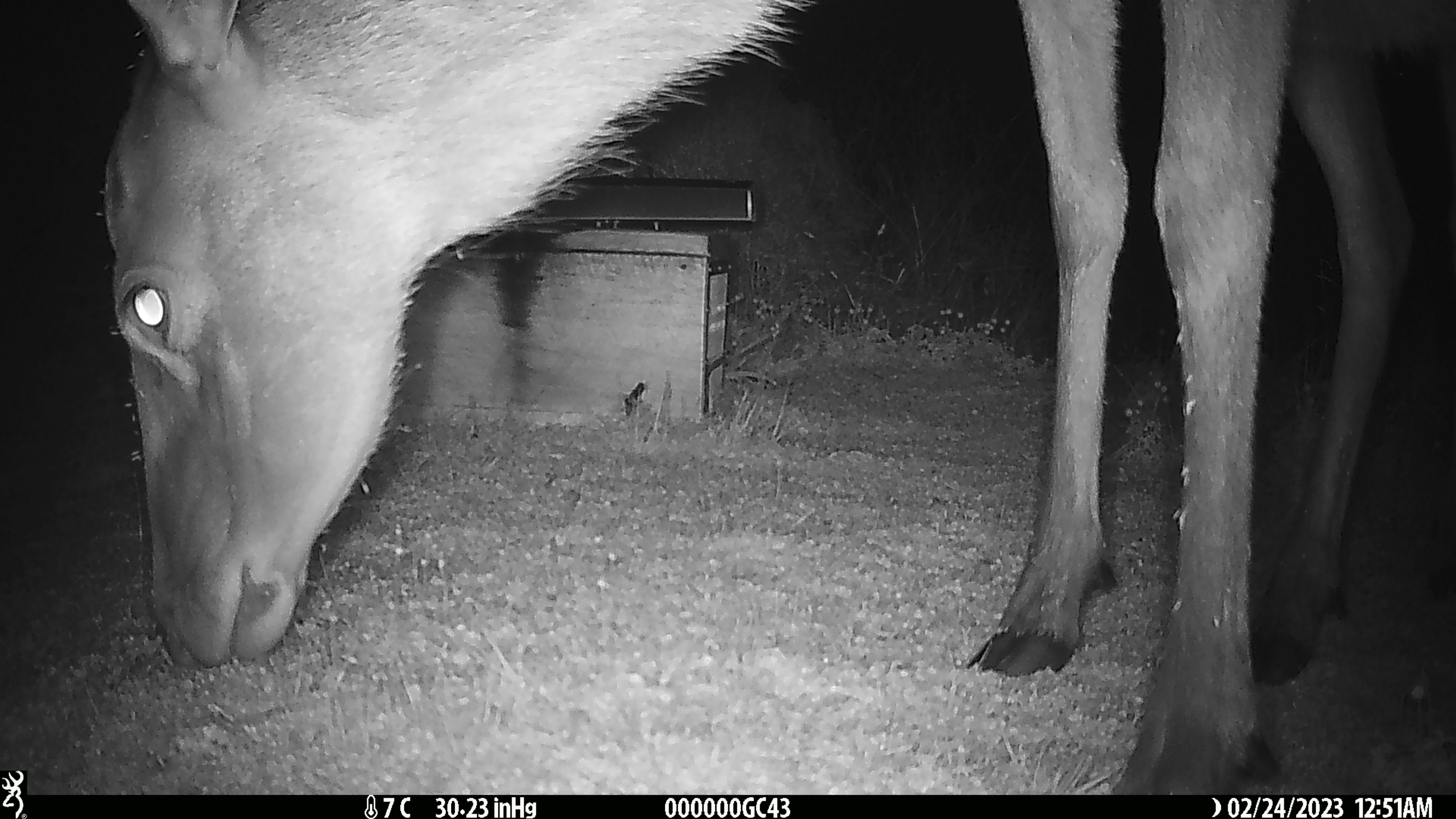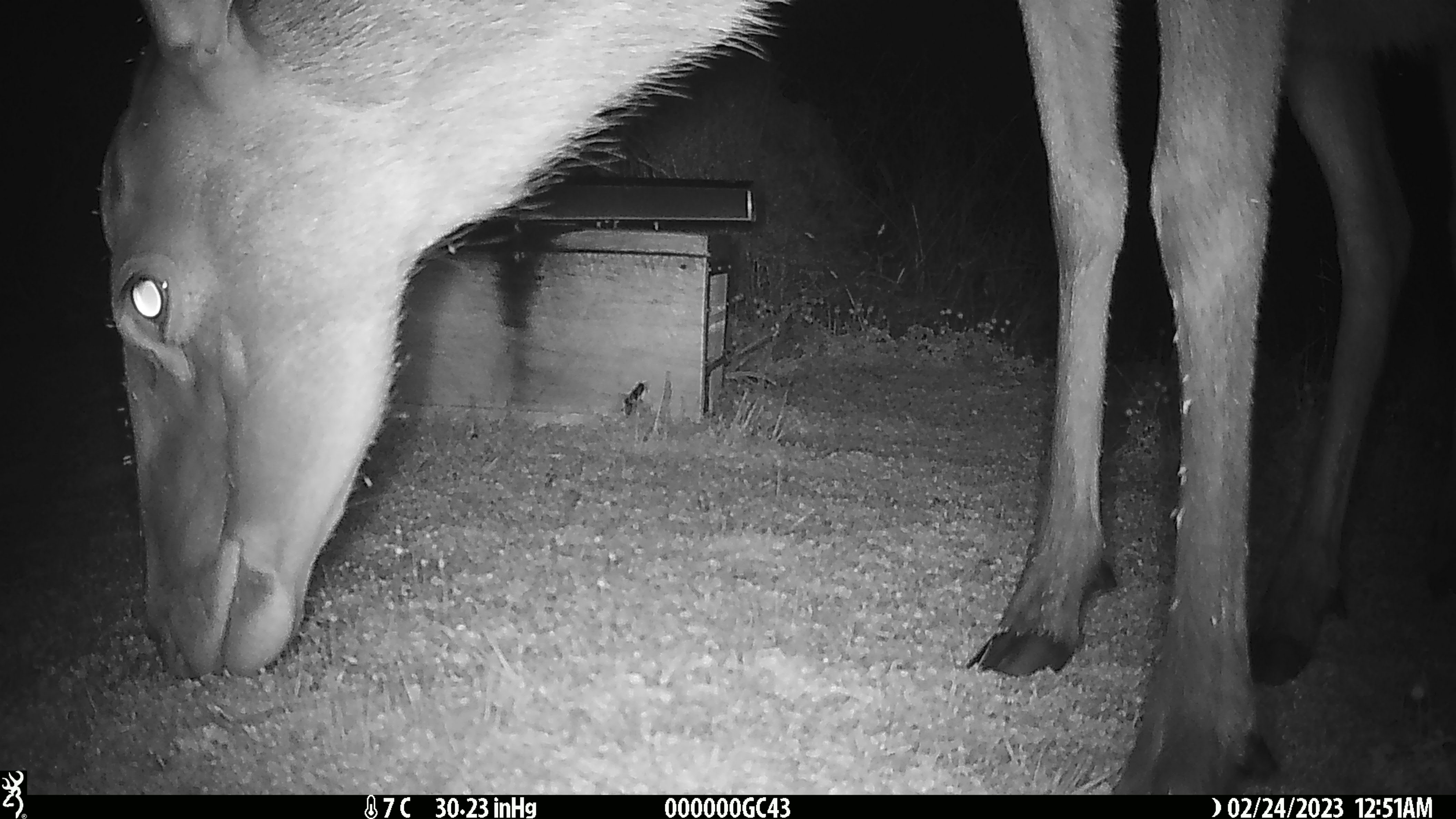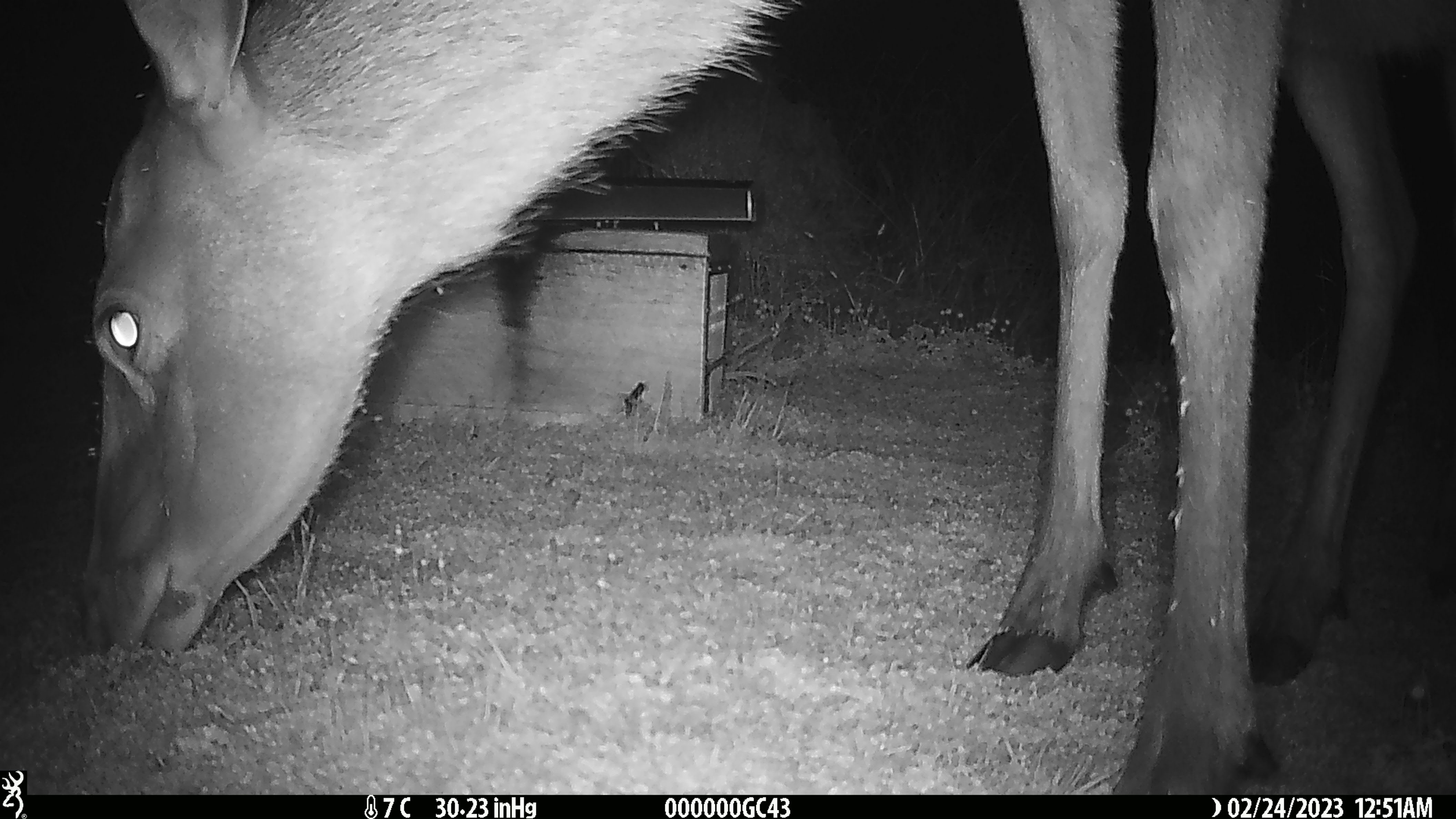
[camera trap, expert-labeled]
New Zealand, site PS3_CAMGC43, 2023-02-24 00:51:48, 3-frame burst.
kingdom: Animalia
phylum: Chordata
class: Mammalia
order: Artiodactyla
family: Cervidae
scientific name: Cervidae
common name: deer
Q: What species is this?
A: Deer (Cervidae).